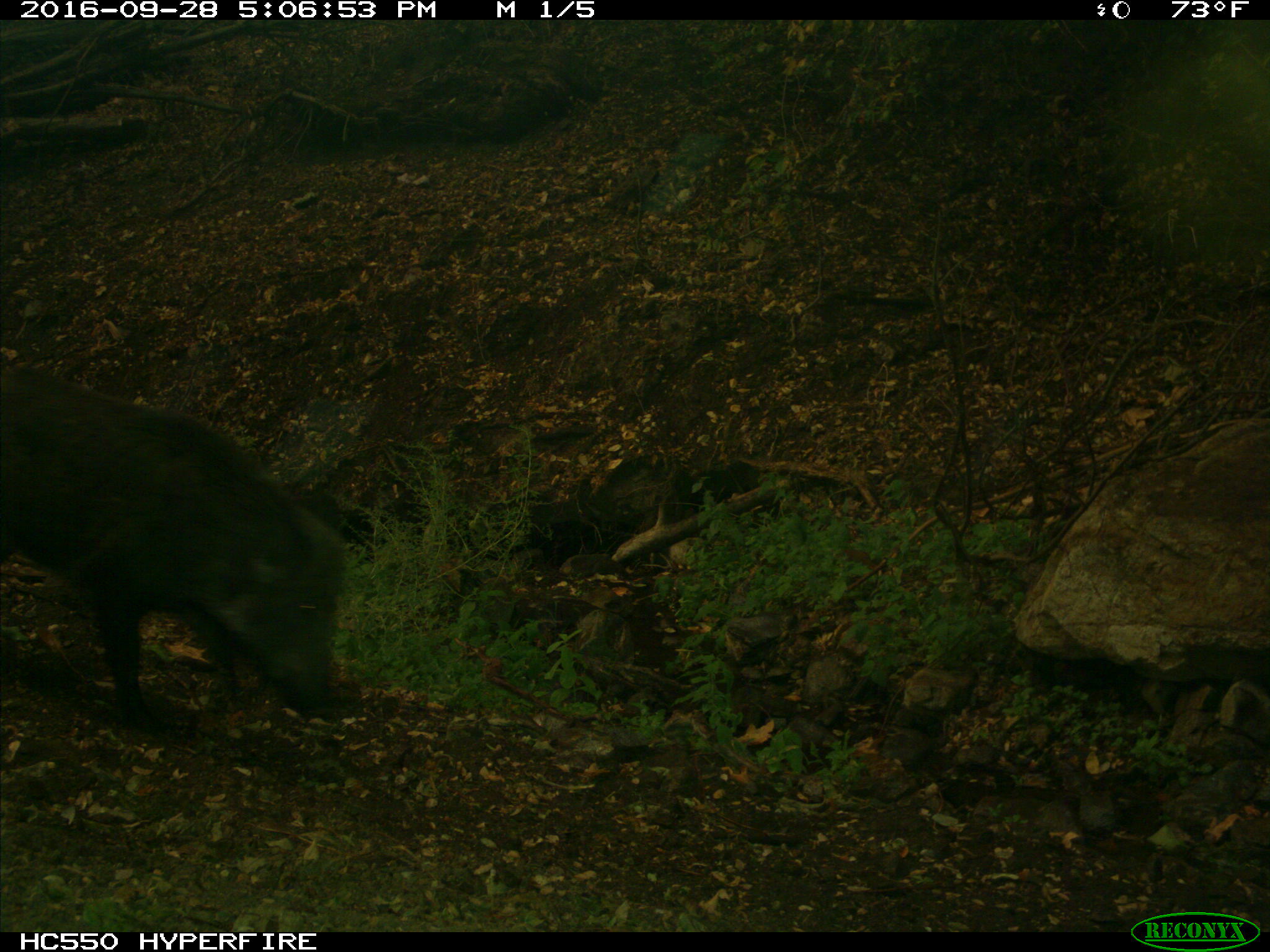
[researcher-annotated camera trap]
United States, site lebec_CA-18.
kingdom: Animalia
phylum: Chordata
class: Mammalia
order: Artiodactyla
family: Suidae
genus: Sus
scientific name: Sus scrofa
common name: wild boar